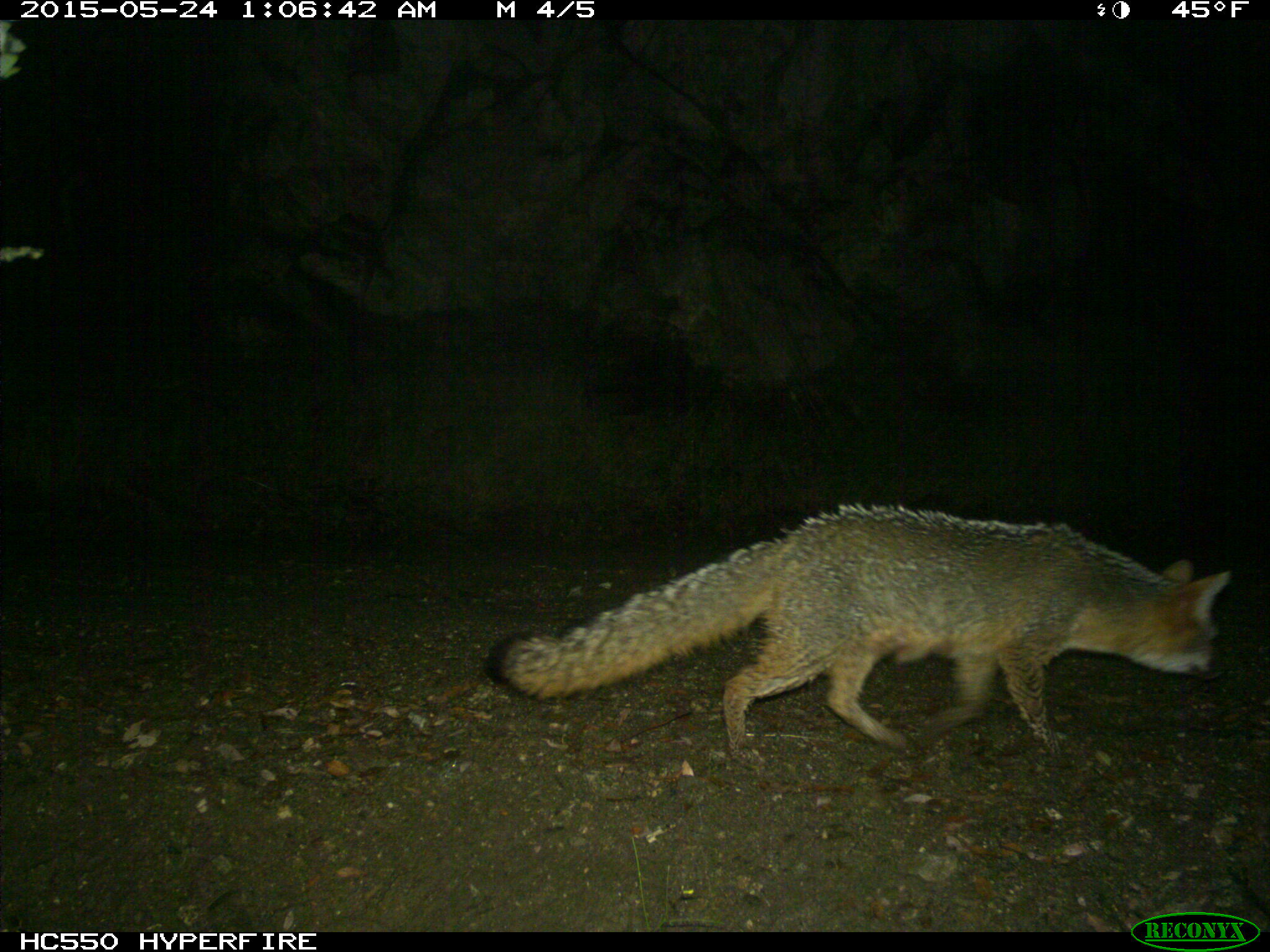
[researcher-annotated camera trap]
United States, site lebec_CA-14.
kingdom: Animalia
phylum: Chordata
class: Mammalia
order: Carnivora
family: Canidae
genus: Urocyon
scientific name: Urocyon cinereoargenteus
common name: gray fox